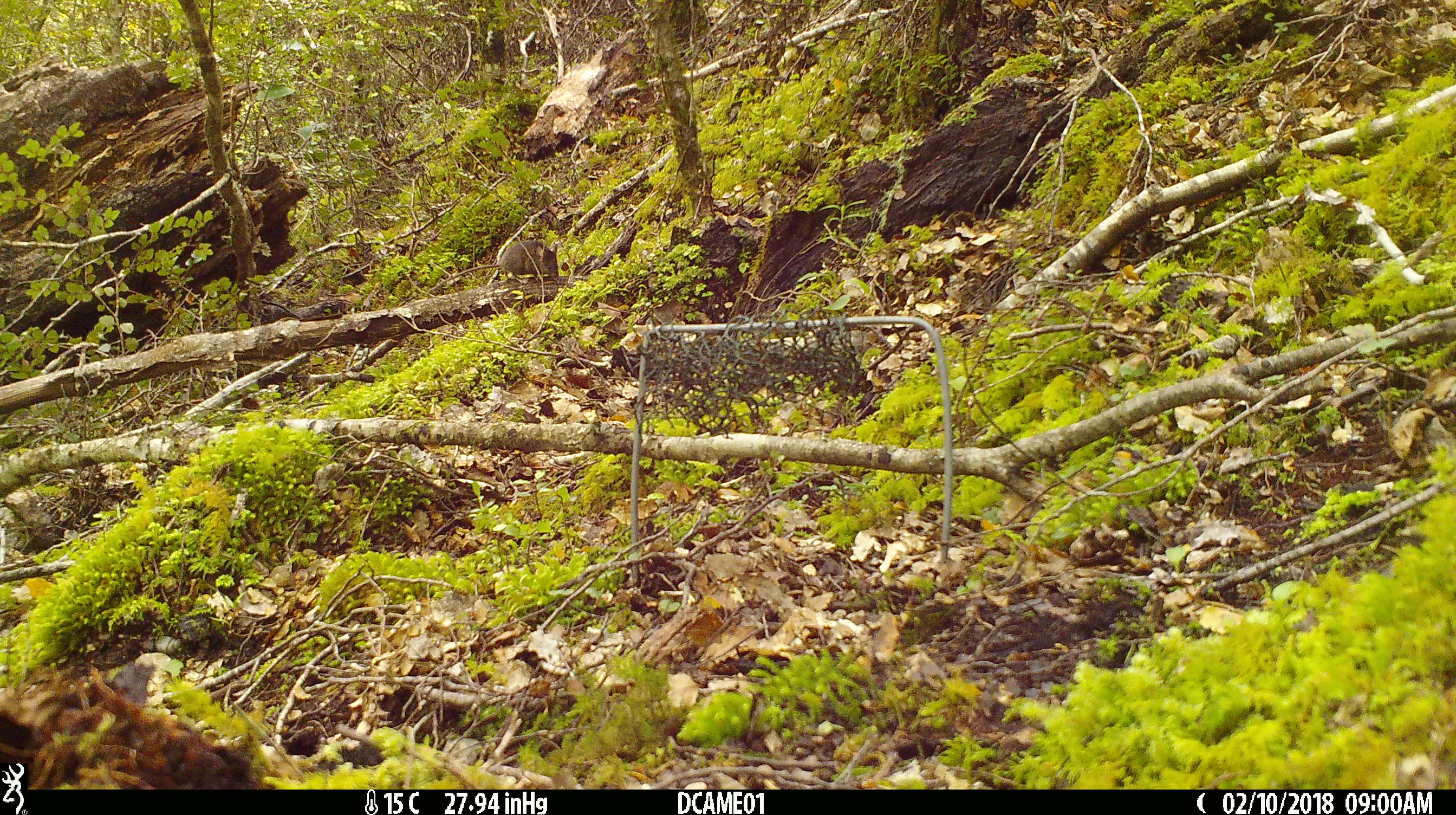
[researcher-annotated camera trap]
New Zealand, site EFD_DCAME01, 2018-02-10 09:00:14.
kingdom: Animalia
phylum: Chordata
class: Mammalia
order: Rodentia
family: Muridae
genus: Mus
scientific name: Mus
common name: mouse